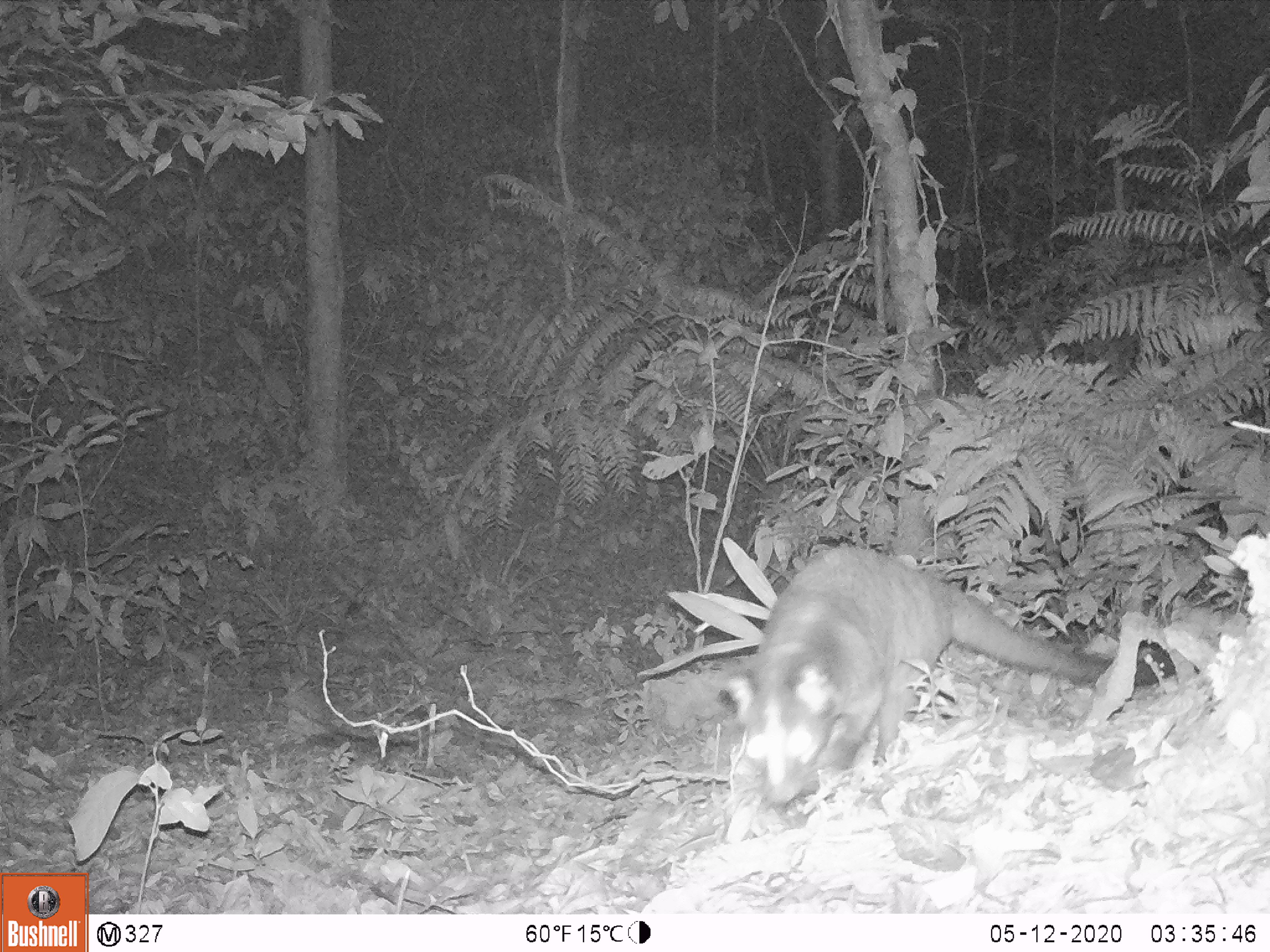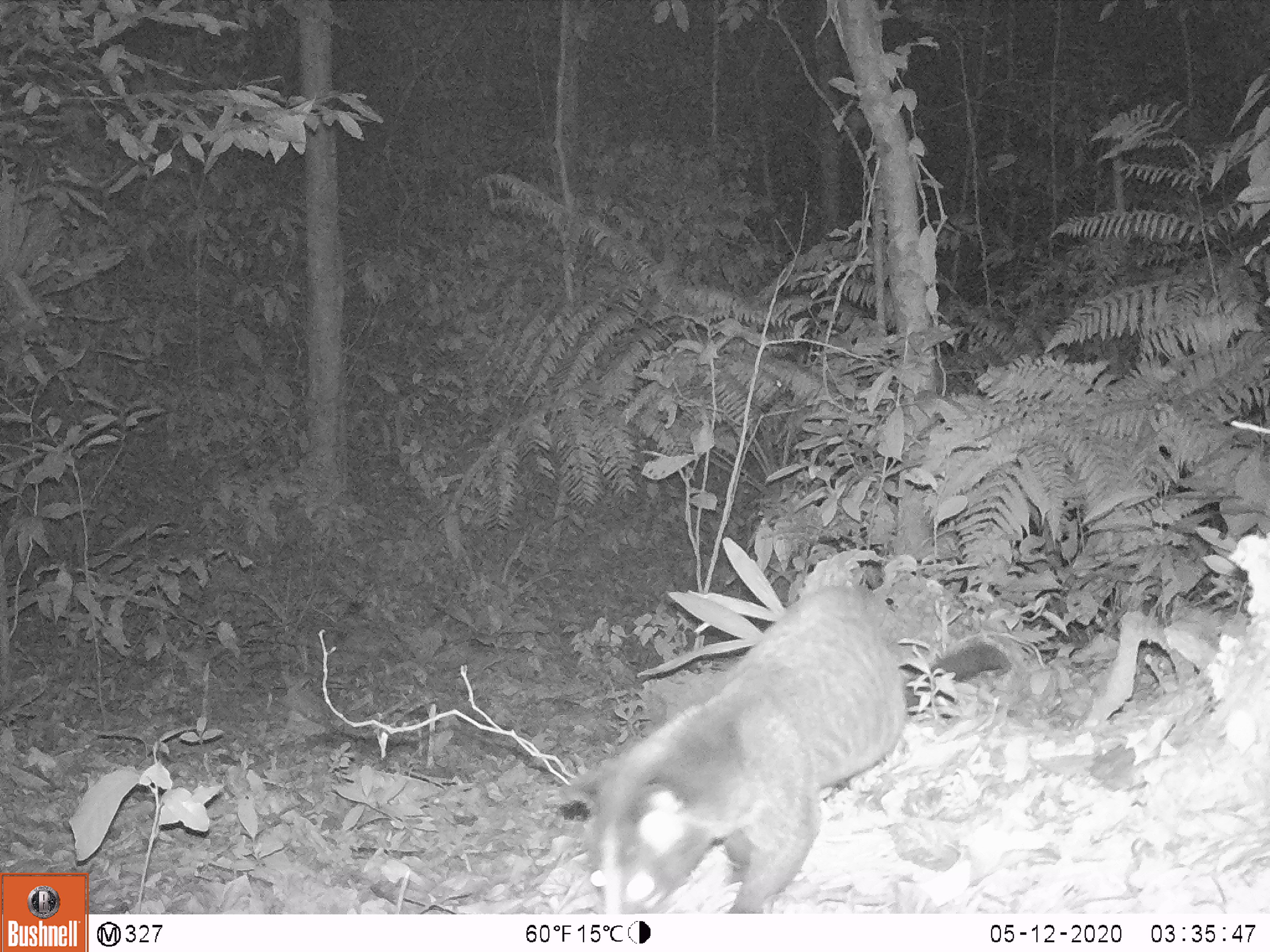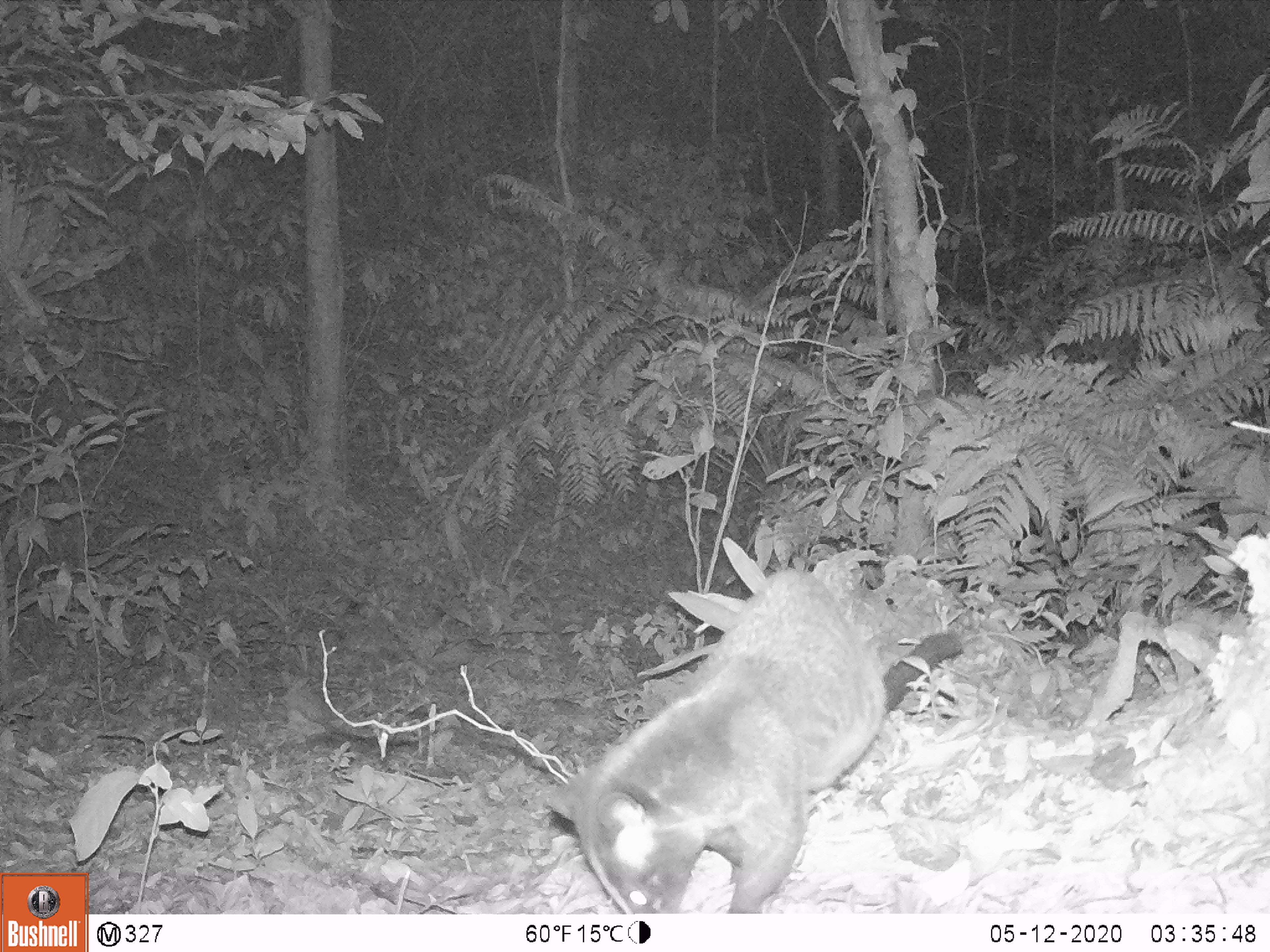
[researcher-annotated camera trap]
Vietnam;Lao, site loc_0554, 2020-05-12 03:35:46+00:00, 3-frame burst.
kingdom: Animalia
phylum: Chordata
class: Mammalia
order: Carnivora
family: Viverridae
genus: Paguma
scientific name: Paguma larvata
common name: masked palm civet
Masked palm civet (Paguma larvata). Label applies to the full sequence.